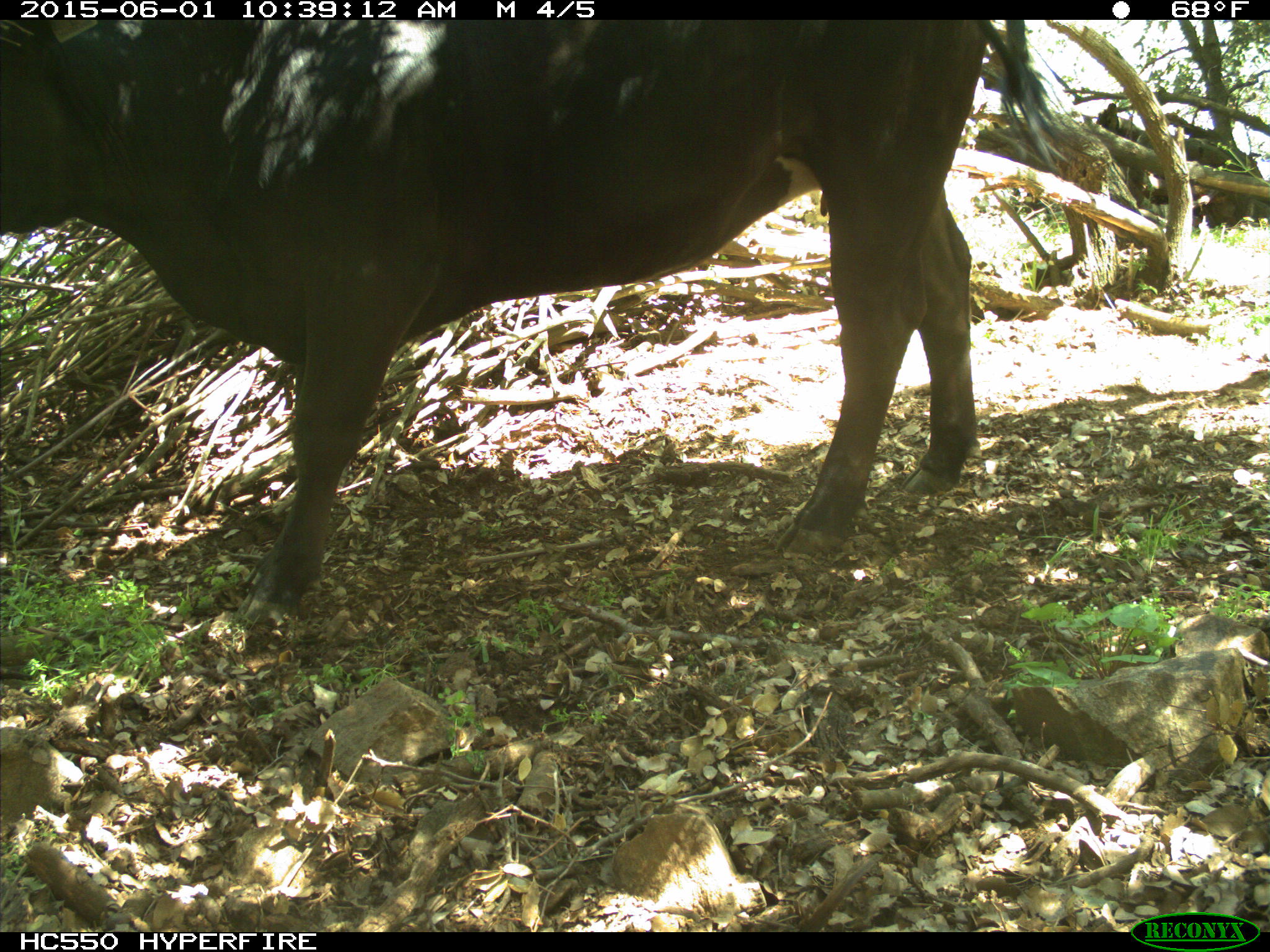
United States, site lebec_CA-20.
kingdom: Animalia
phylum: Chordata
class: Mammalia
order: Artiodactyla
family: Bovidae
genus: Bos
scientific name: Bos taurus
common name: domestic cow